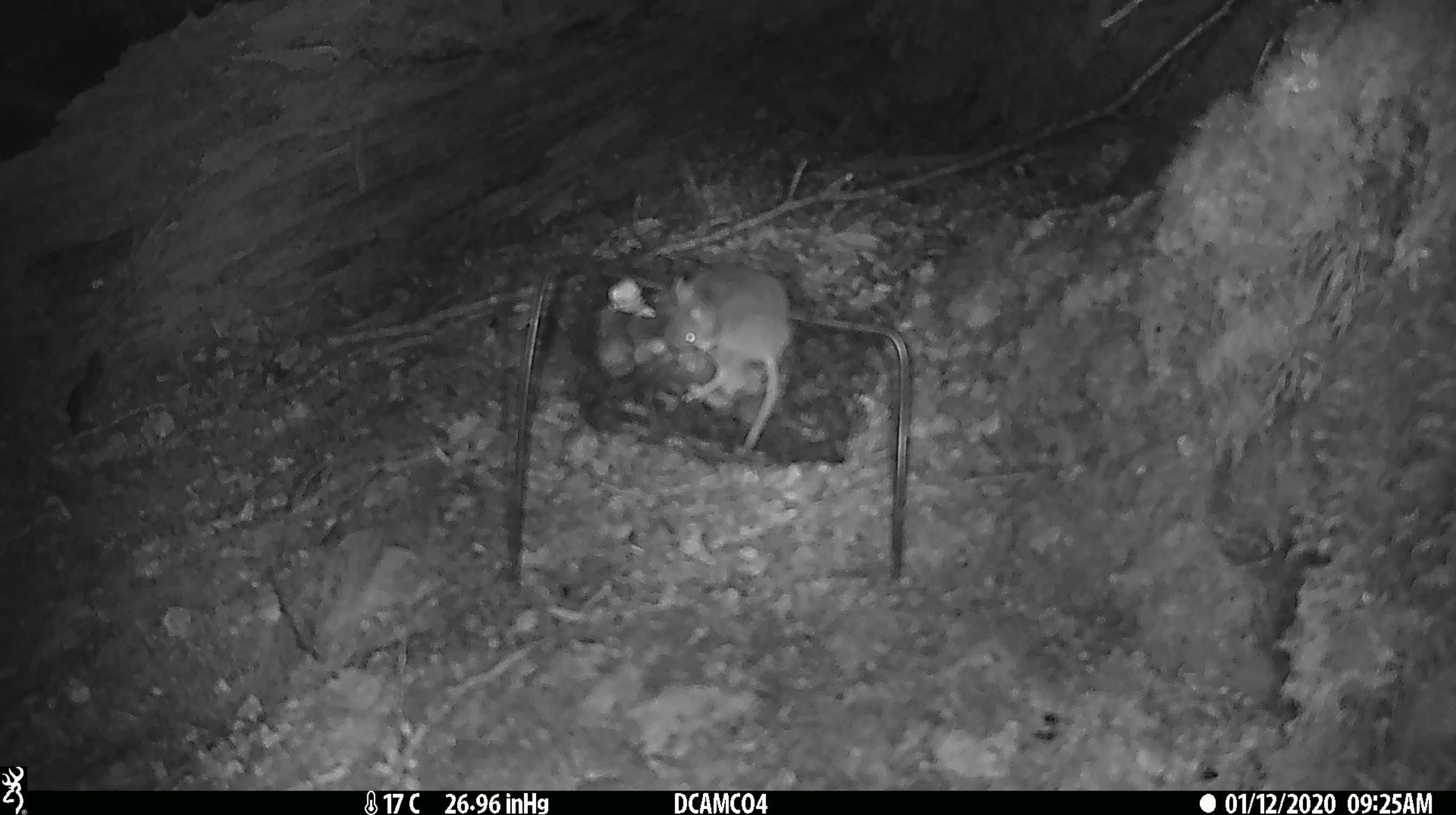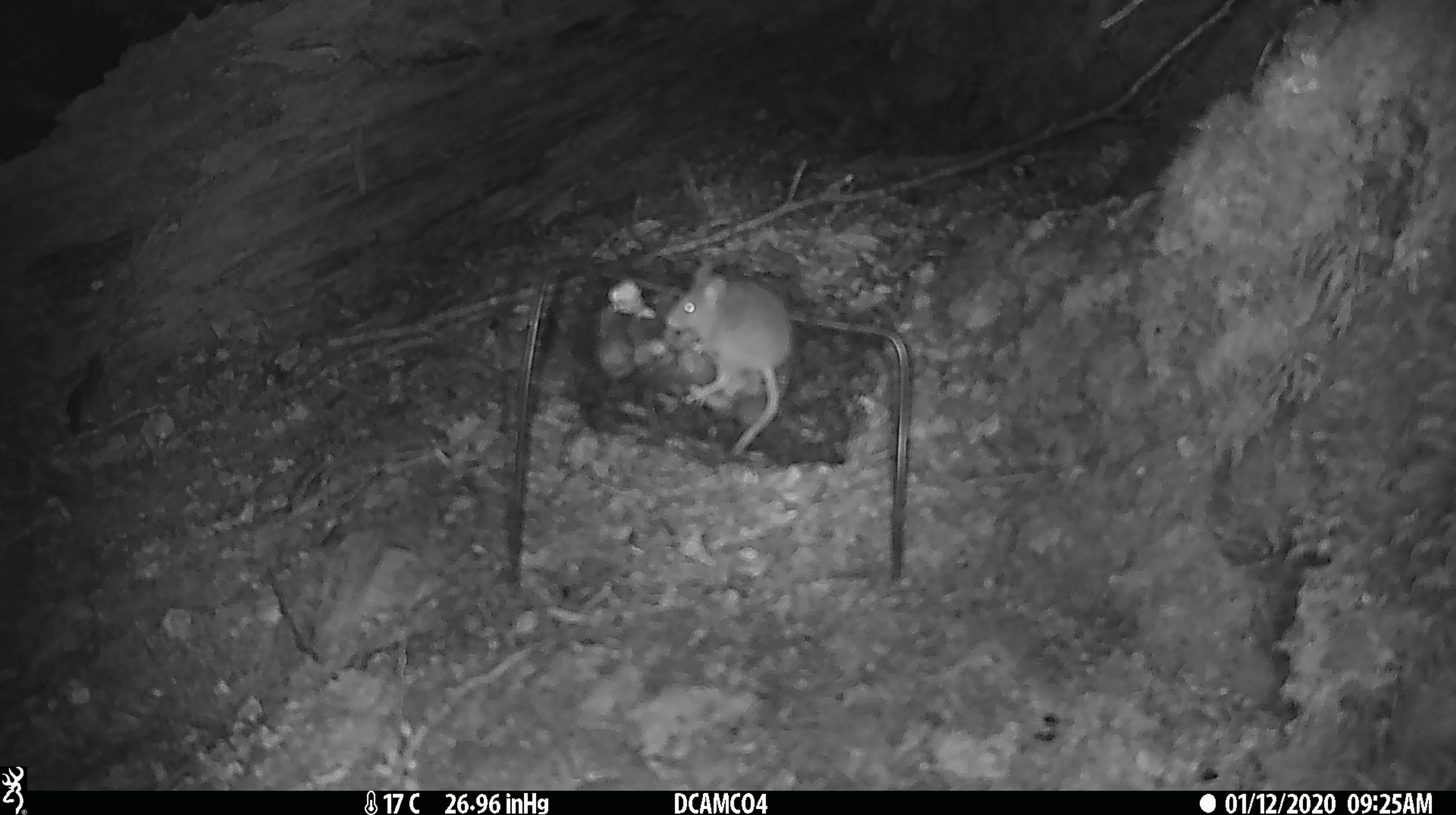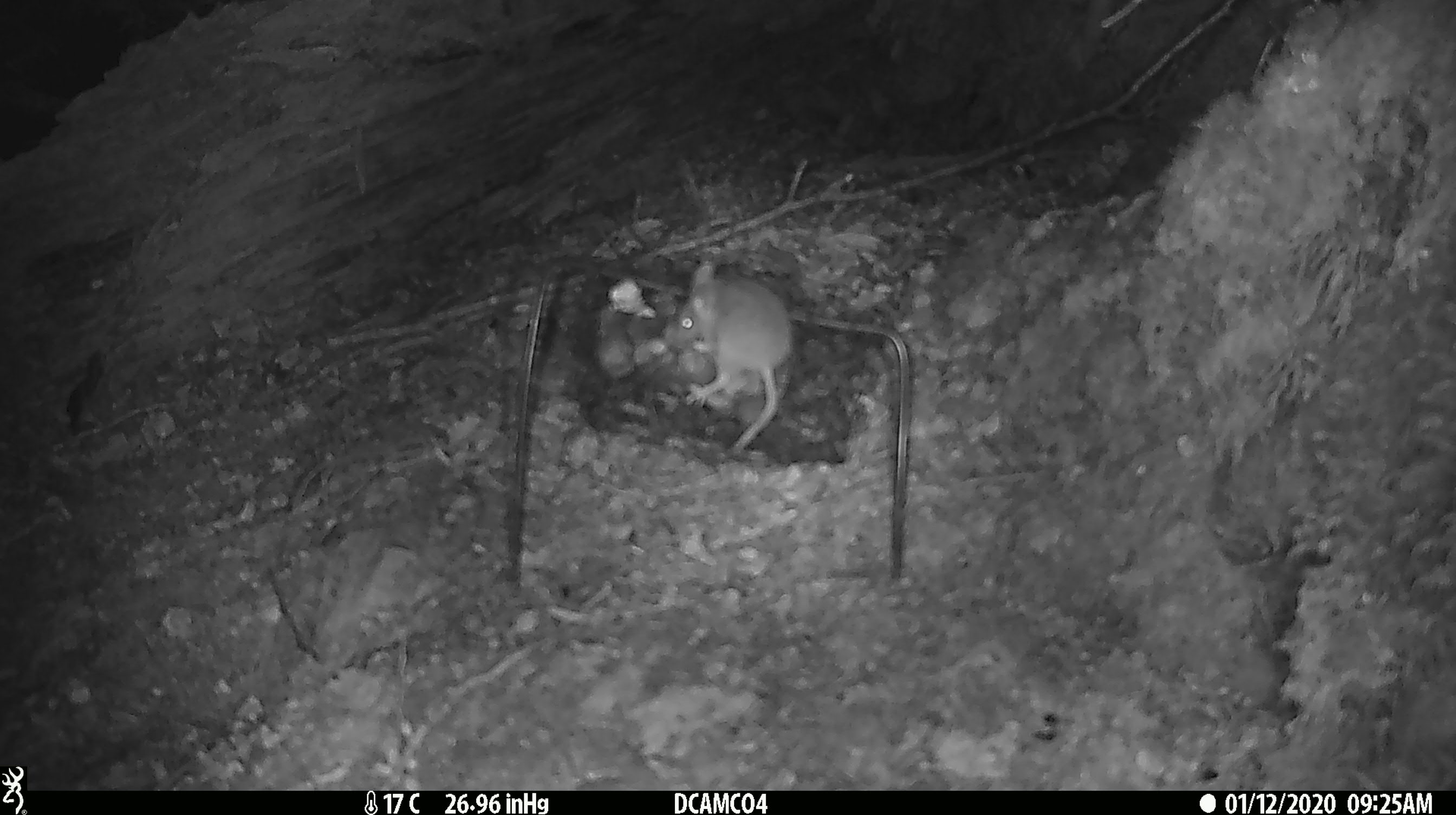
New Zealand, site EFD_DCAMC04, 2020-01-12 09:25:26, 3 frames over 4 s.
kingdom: Animalia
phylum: Chordata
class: Mammalia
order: Rodentia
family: Muridae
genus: Mus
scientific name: Mus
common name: mouse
Mouse (Mus).